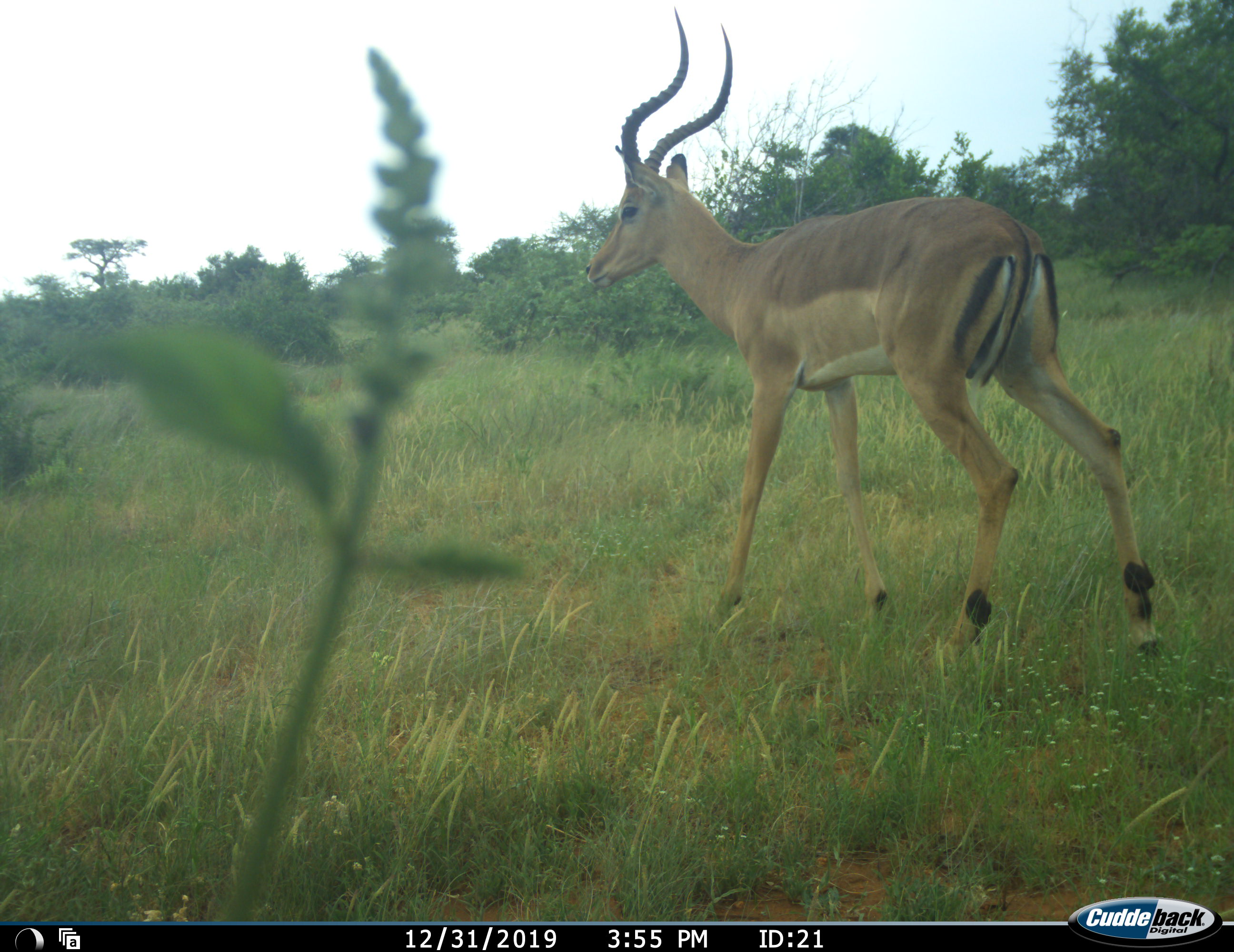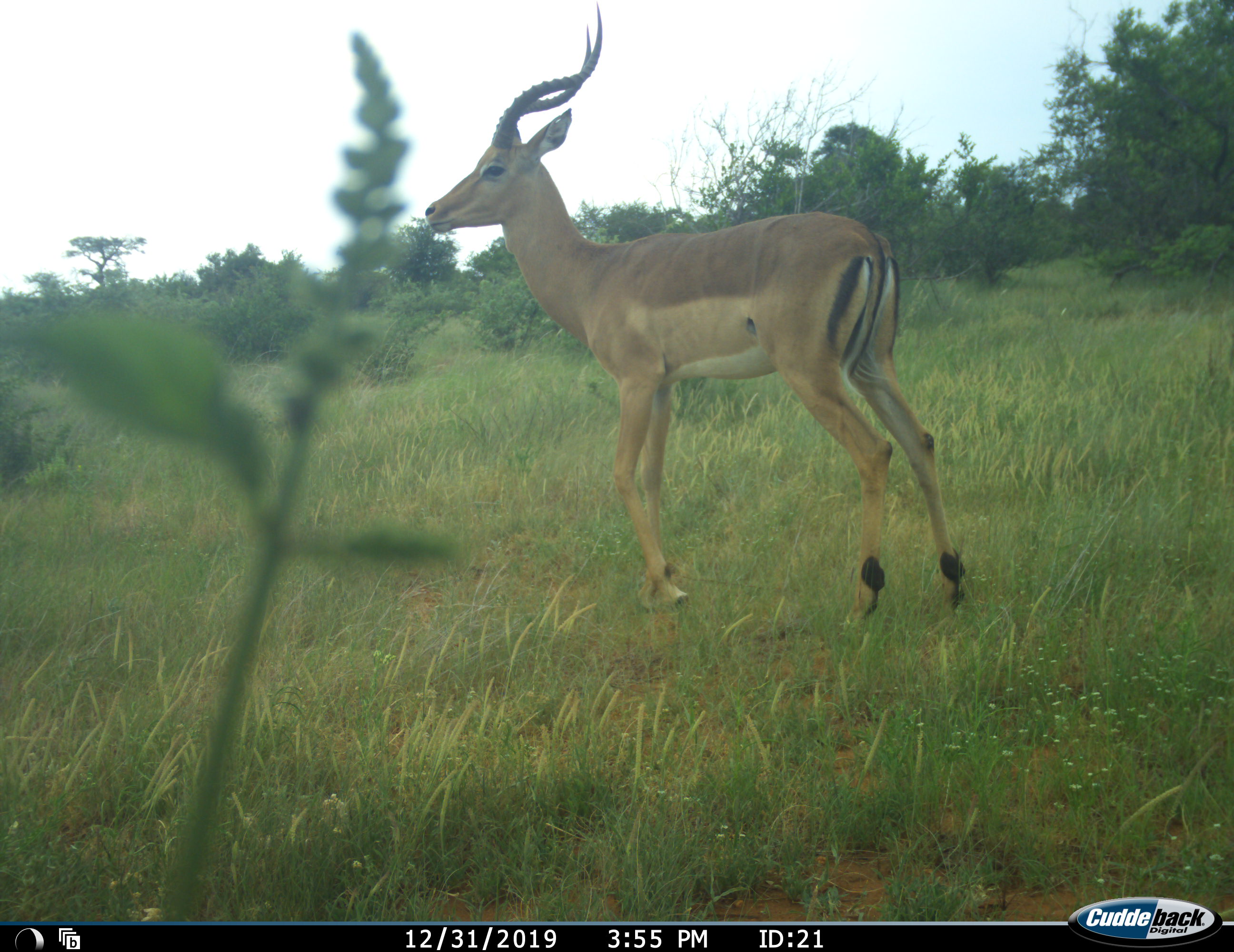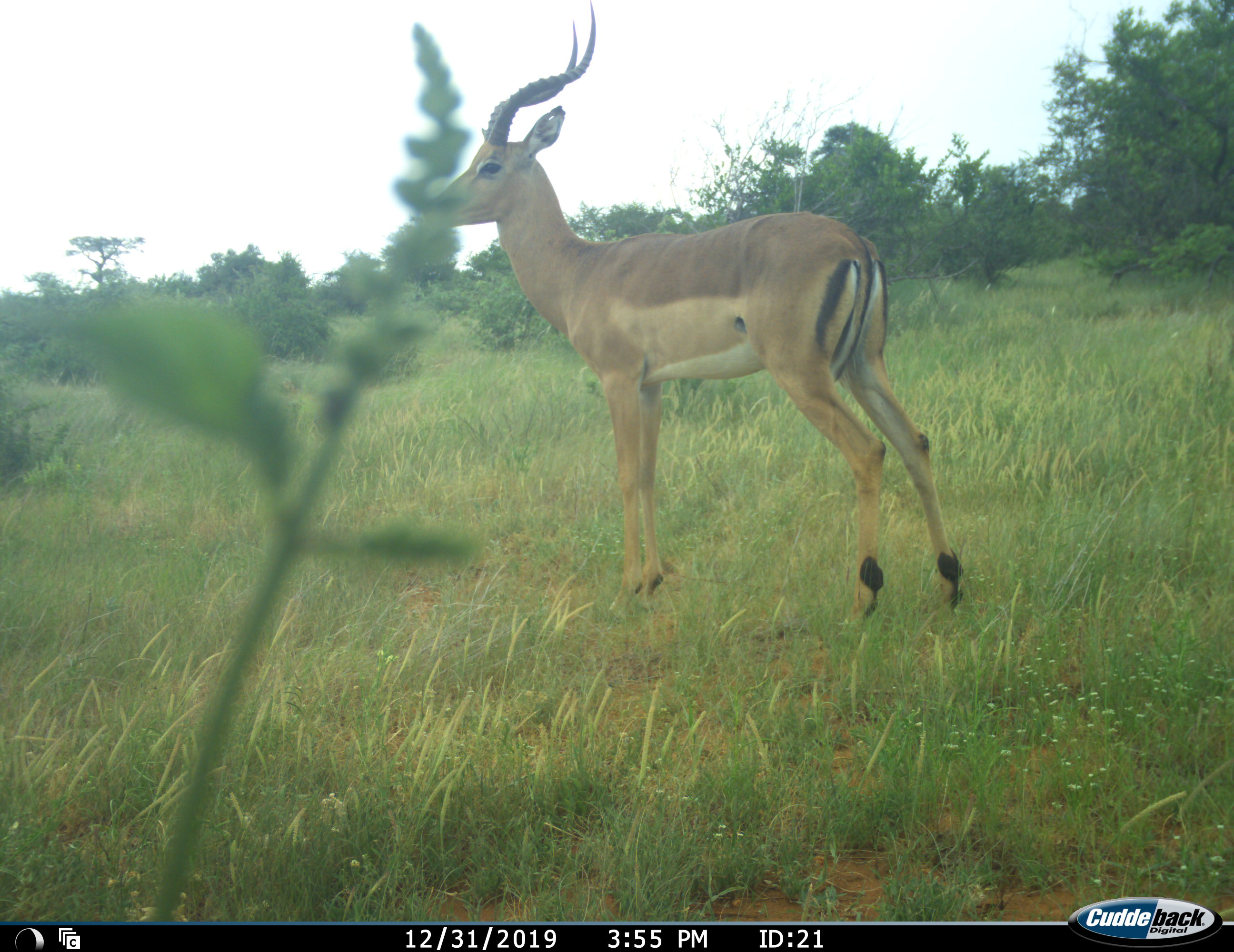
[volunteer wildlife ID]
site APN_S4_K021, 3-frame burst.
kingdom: Animalia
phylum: Chordata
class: Mammalia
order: Artiodactyla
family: Bovidae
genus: Aepyceros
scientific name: Aepyceros melampus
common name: impala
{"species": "impala (Aepyceros melampus)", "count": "1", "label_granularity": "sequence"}